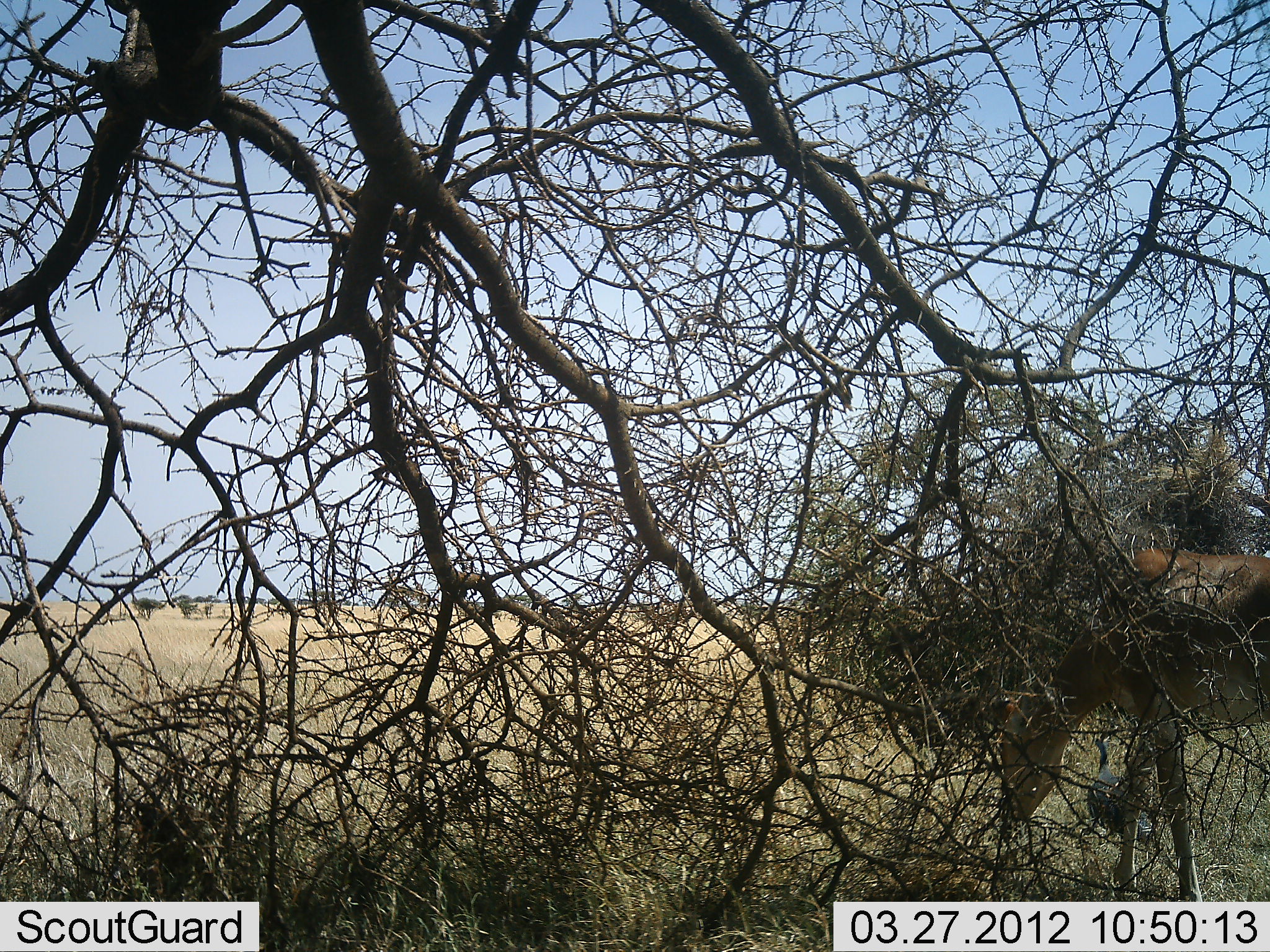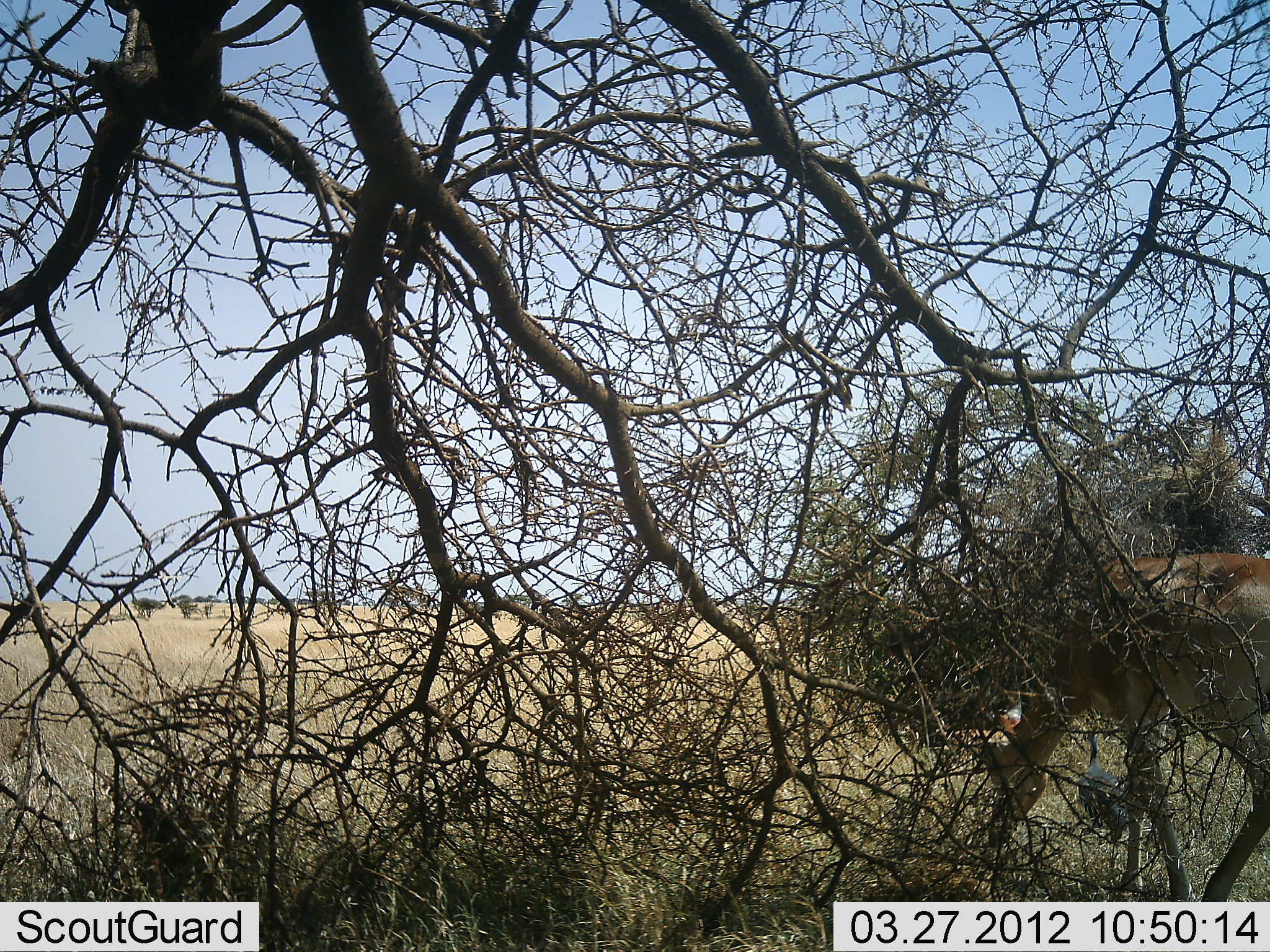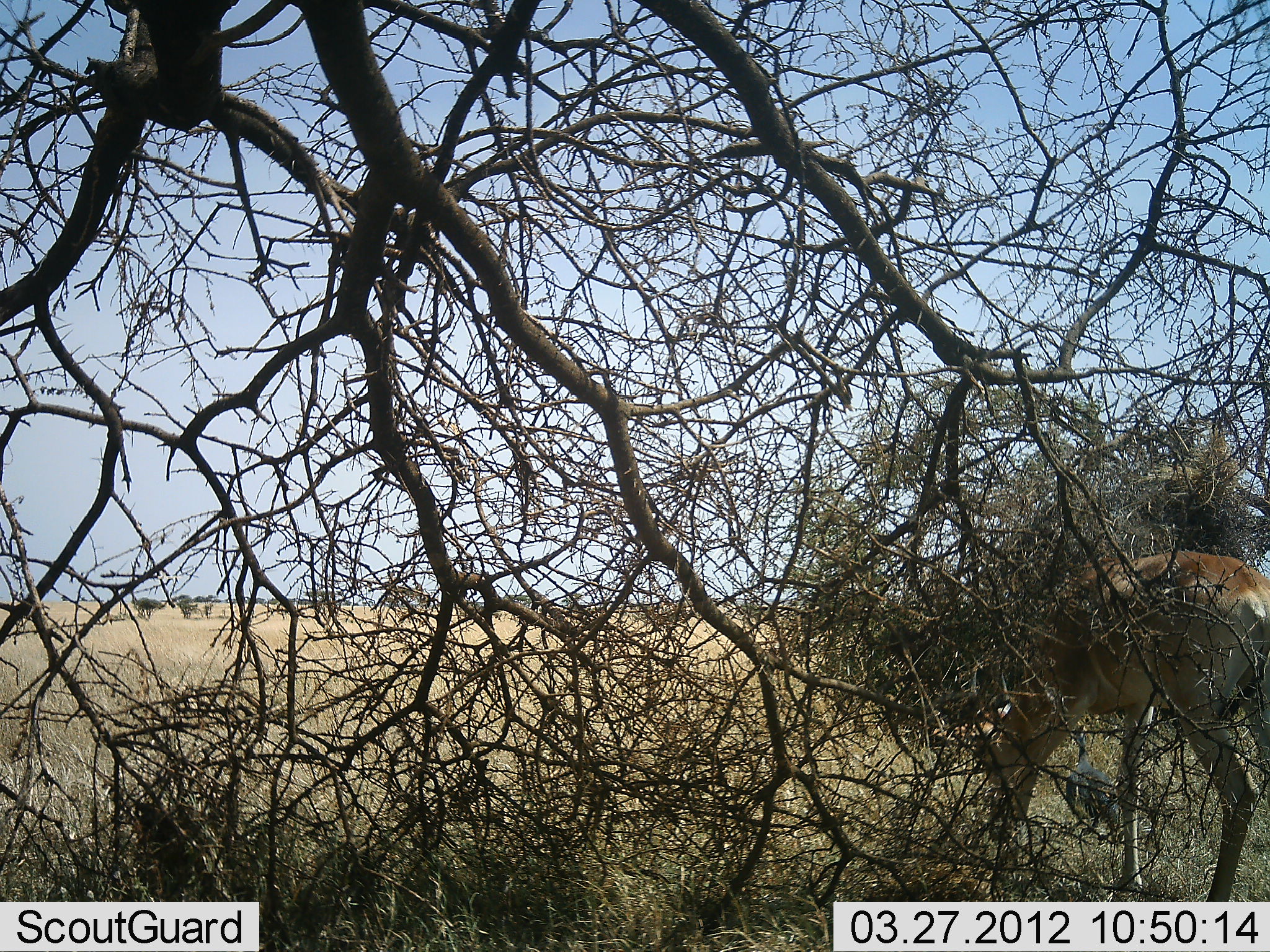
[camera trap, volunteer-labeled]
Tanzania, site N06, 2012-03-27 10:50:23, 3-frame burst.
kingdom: Animalia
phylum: Chordata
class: Aves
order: Galliformes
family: Numididae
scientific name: Numididae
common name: guinea fowl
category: guineafowl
Guineafowl (guinea fowl) (Numididae), count 1. Behavior (volunteer vote fractions): standing 21%, resting 0%, moving 74%, interacting 0%. Young present (vote fraction): 0%. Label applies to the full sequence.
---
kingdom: Animalia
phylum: Chordata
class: Mammalia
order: Artiodactyla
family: Bovidae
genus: Aepyceros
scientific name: Aepyceros melampus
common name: impala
Impala (Aepyceros melampus), count 1. Behavior (volunteer vote fractions): standing 12%, resting 0%, moving 25%, interacting 0%. Young present (vote fraction): 0%. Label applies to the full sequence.